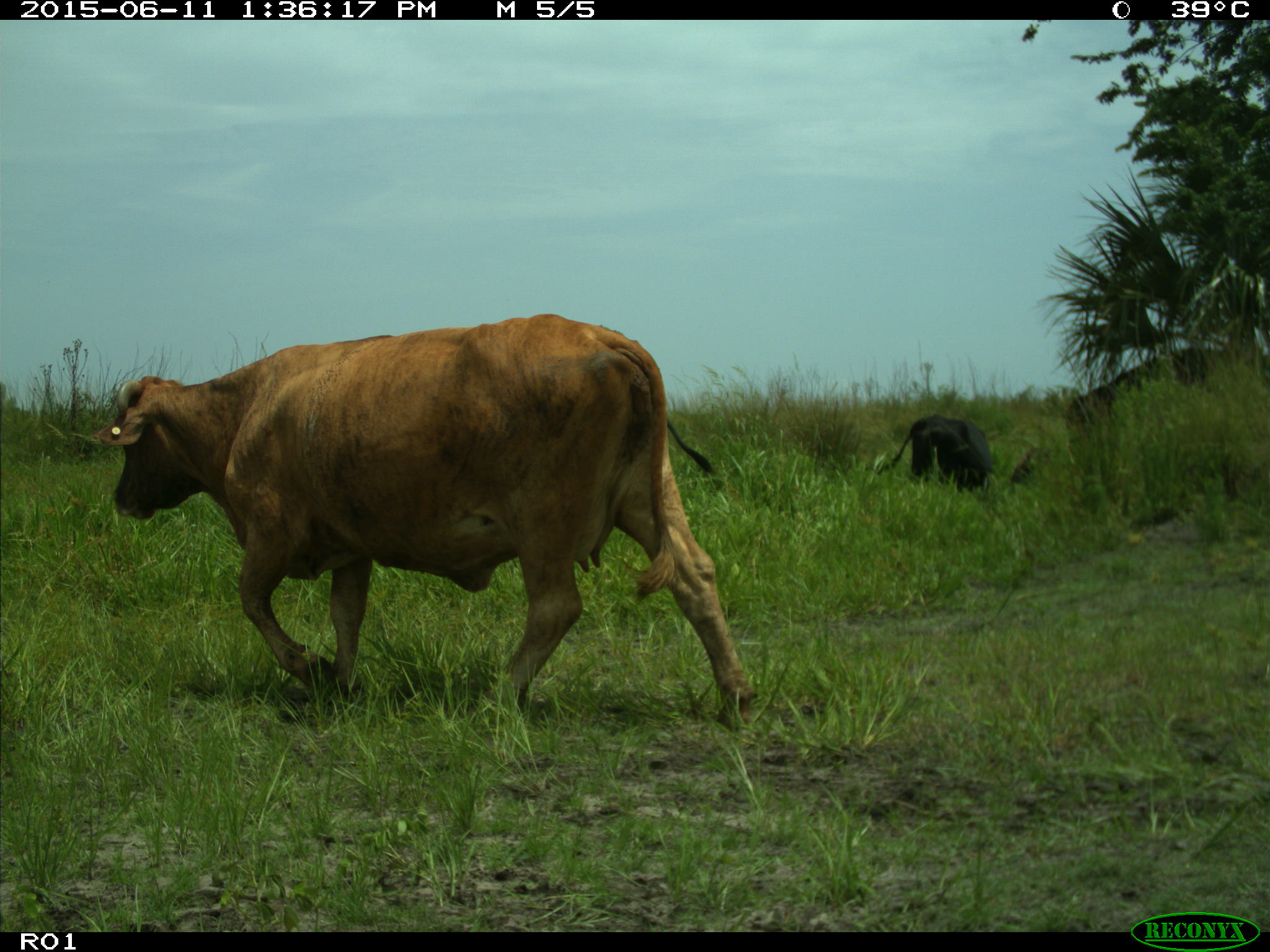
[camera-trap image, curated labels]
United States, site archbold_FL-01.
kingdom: Animalia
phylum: Chordata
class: Mammalia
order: Artiodactyla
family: Bovidae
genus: Bos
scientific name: Bos taurus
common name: domestic cow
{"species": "Bos taurus (domestic cow)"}